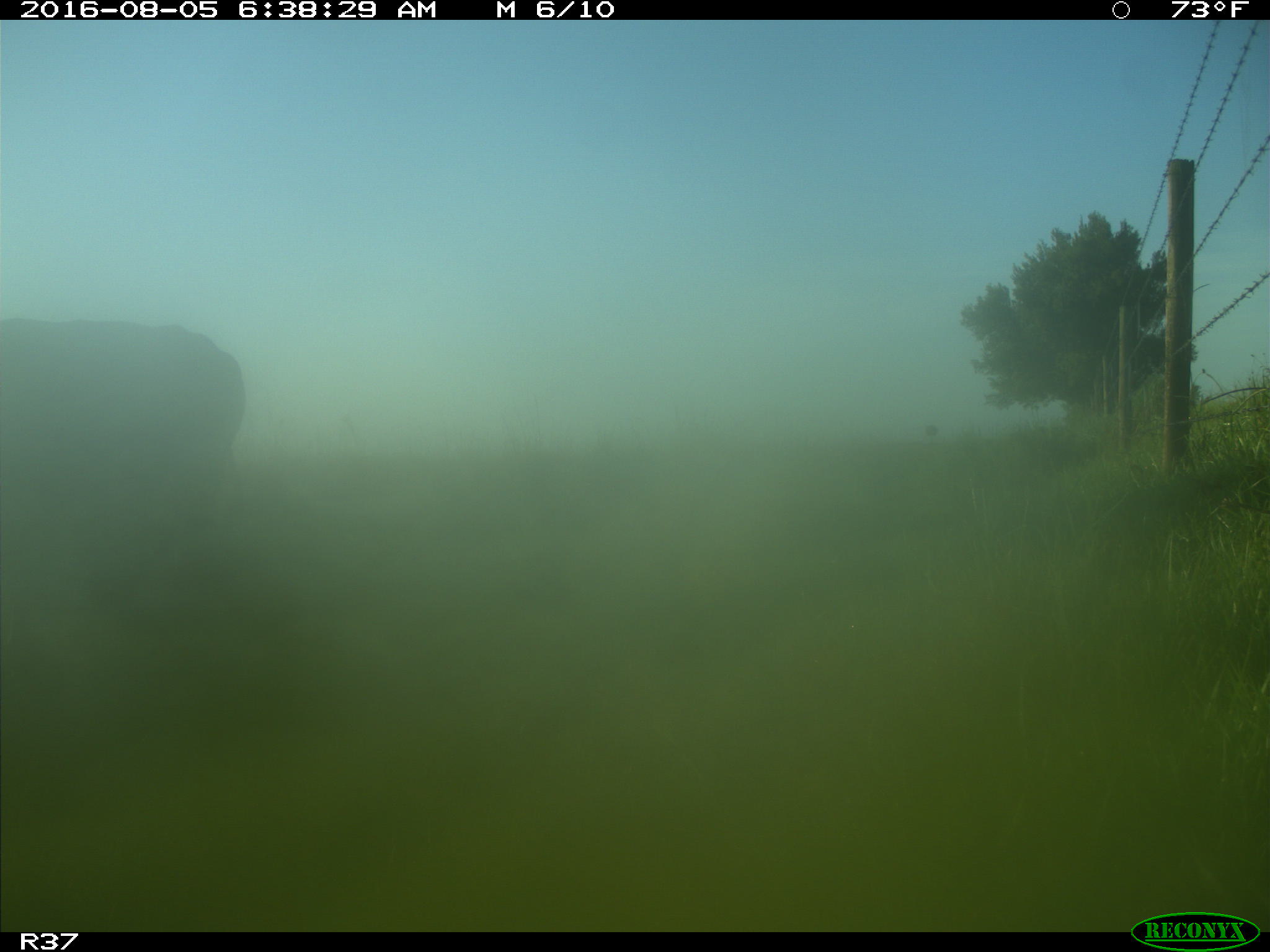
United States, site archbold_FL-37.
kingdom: Animalia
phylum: Chordata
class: Mammalia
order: Artiodactyla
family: Bovidae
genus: Bos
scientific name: Bos taurus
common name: domestic cow